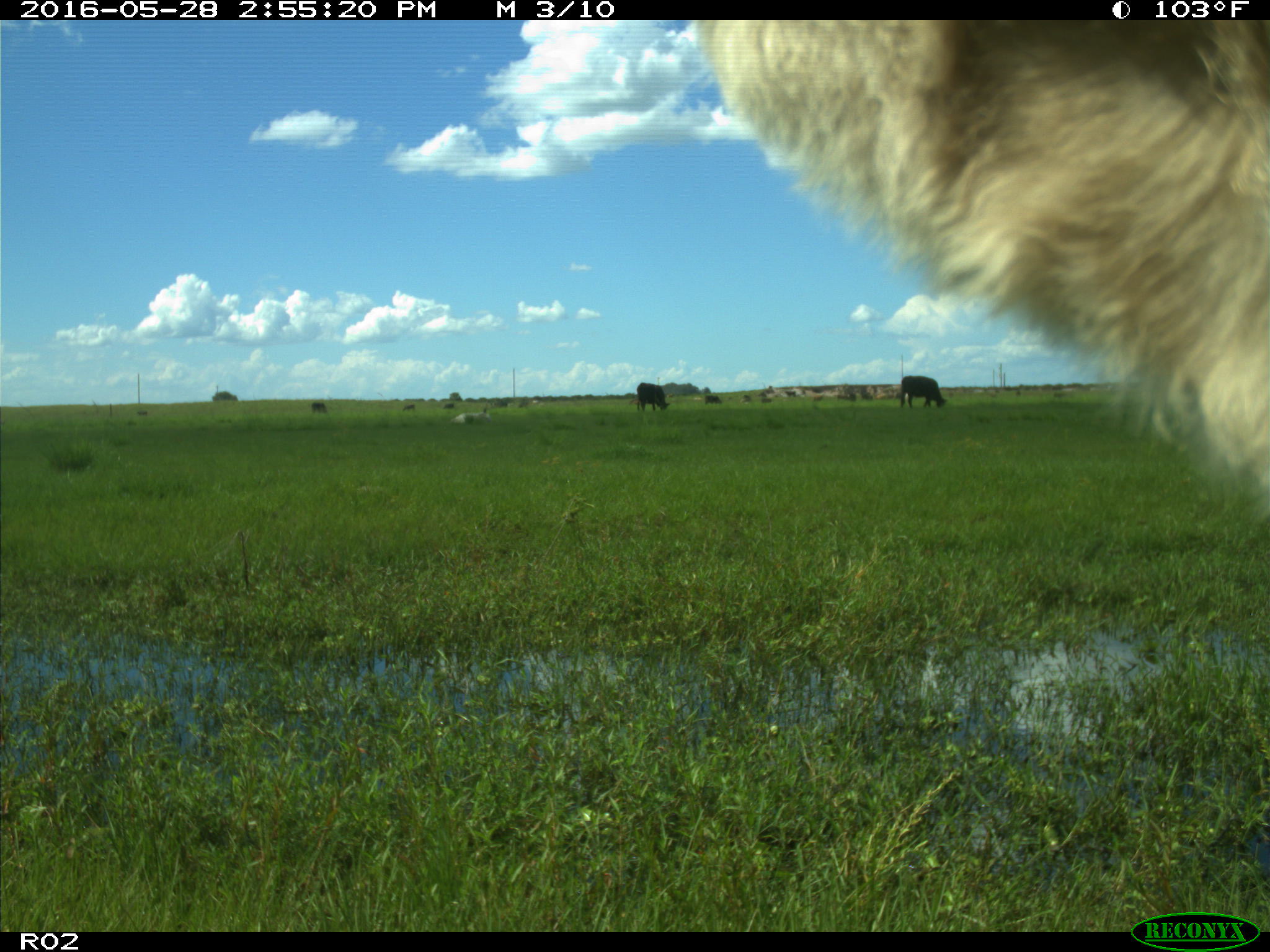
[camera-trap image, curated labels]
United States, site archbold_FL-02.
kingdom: Animalia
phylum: Chordata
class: Mammalia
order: Artiodactyla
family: Bovidae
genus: Bos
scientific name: Bos taurus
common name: domestic cow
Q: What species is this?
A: Bos taurus (domestic cow).